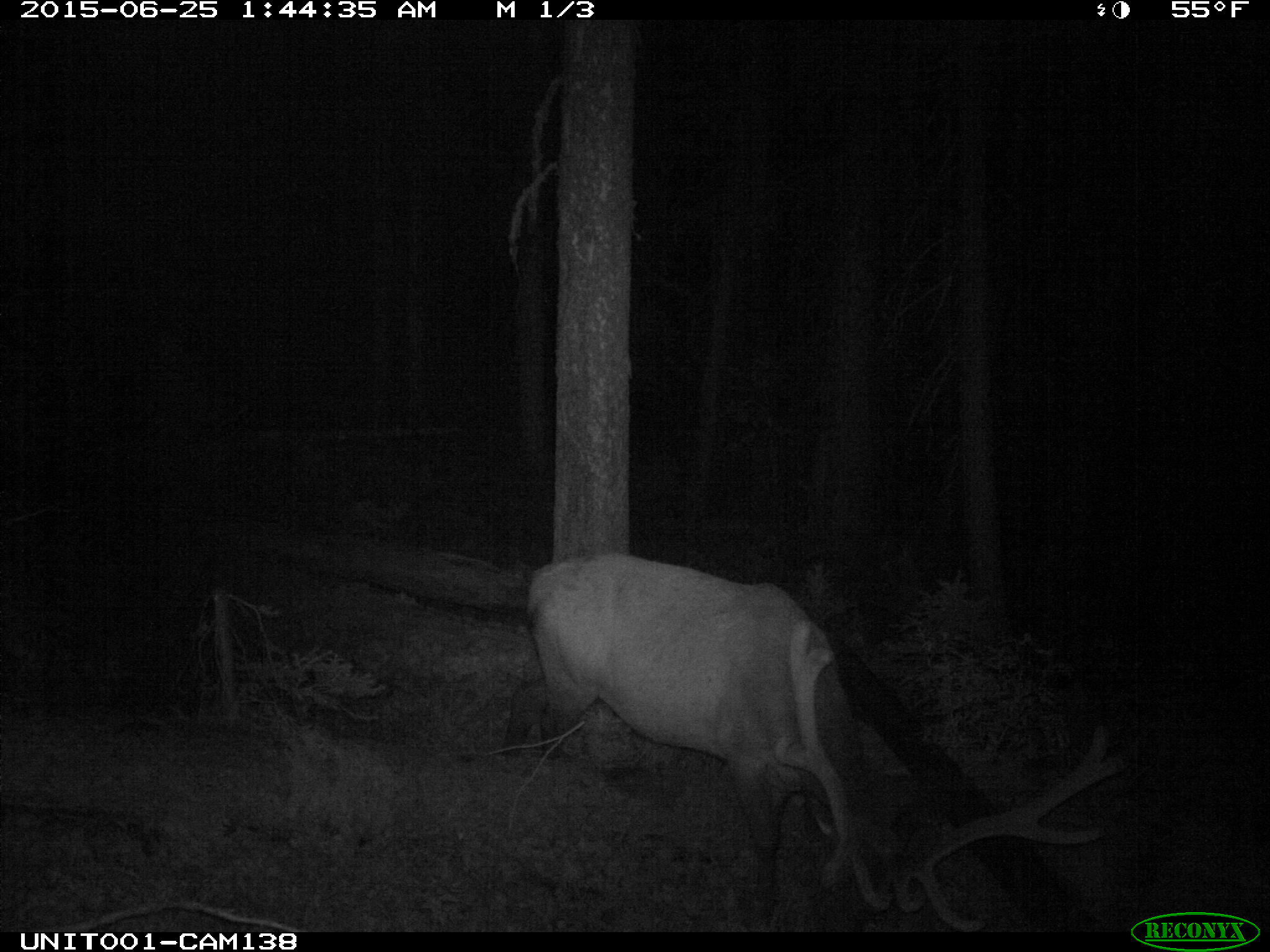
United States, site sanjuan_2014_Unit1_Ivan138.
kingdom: Animalia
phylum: Chordata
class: Mammalia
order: Artiodactyla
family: Cervidae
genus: Cervus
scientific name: Cervus elaphus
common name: red deer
Cervus elaphus (red deer).